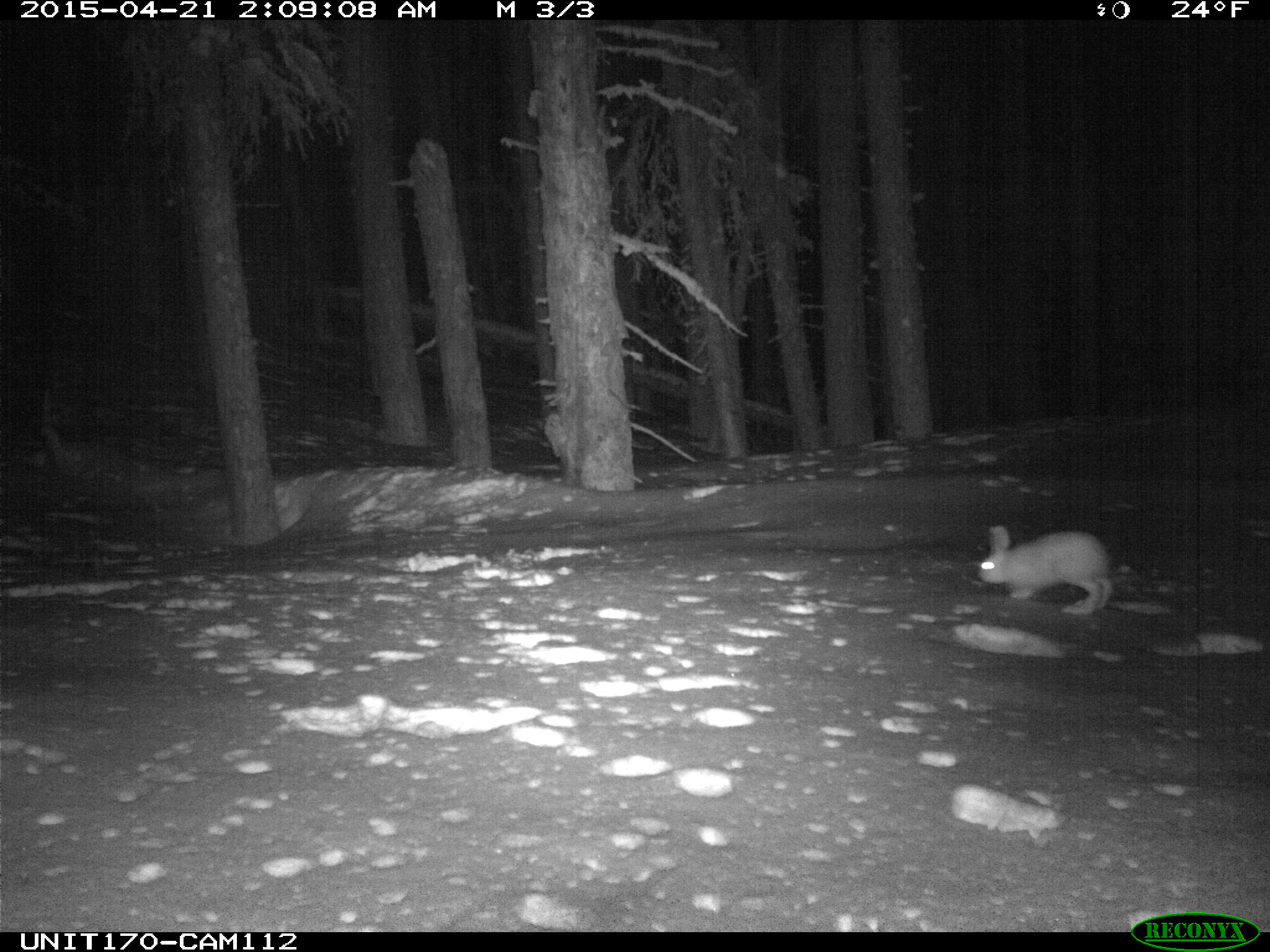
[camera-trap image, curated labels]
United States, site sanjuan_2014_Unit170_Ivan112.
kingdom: Animalia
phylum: Chordata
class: Mammalia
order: Lagomorpha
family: Leporidae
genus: Lepus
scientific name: Lepus americanus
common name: snowshoe hare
Lepus americanus (snowshoe hare).